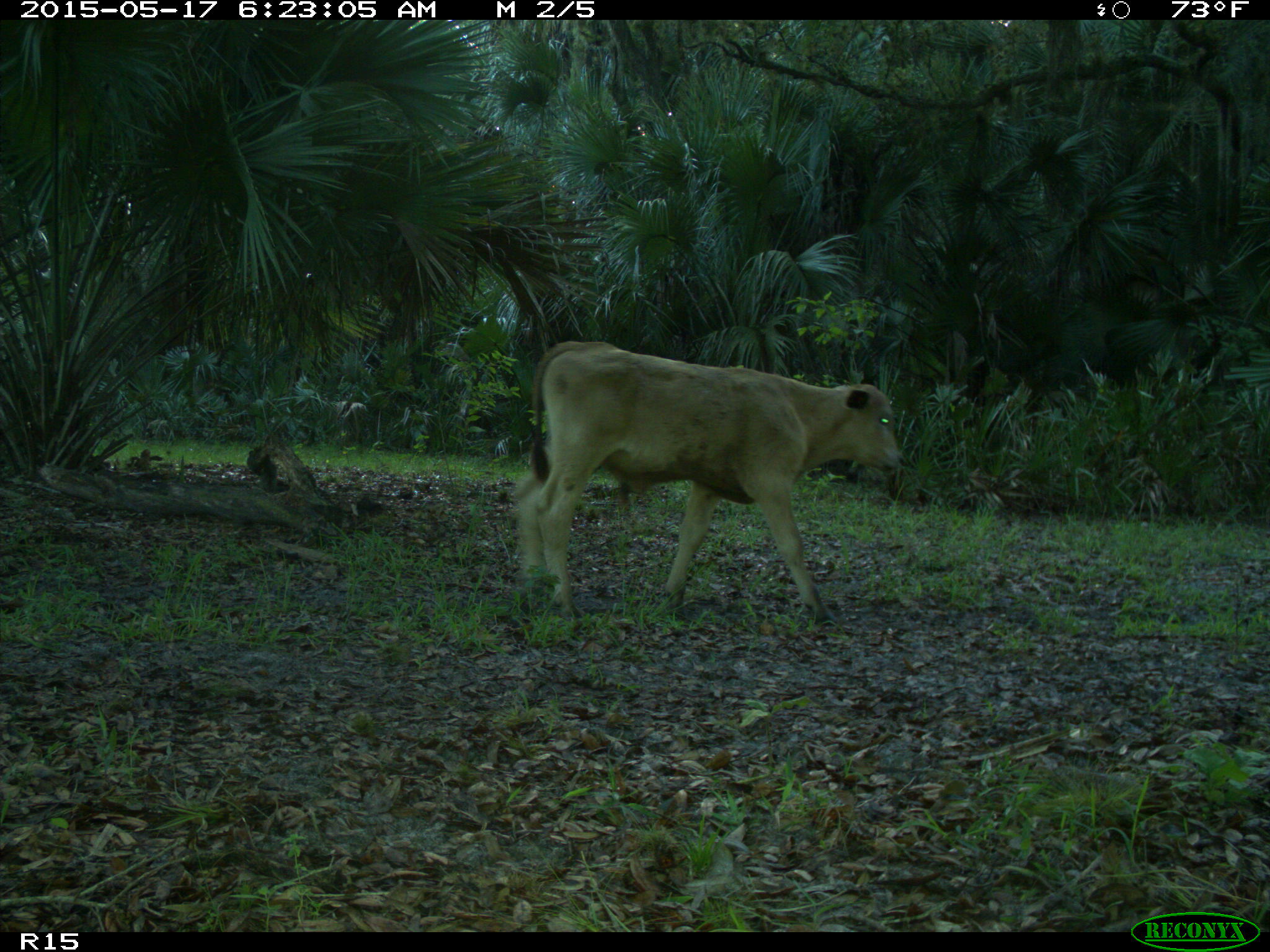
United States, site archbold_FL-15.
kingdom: Animalia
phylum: Chordata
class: Mammalia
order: Artiodactyla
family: Bovidae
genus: Bos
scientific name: Bos taurus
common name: domestic cow